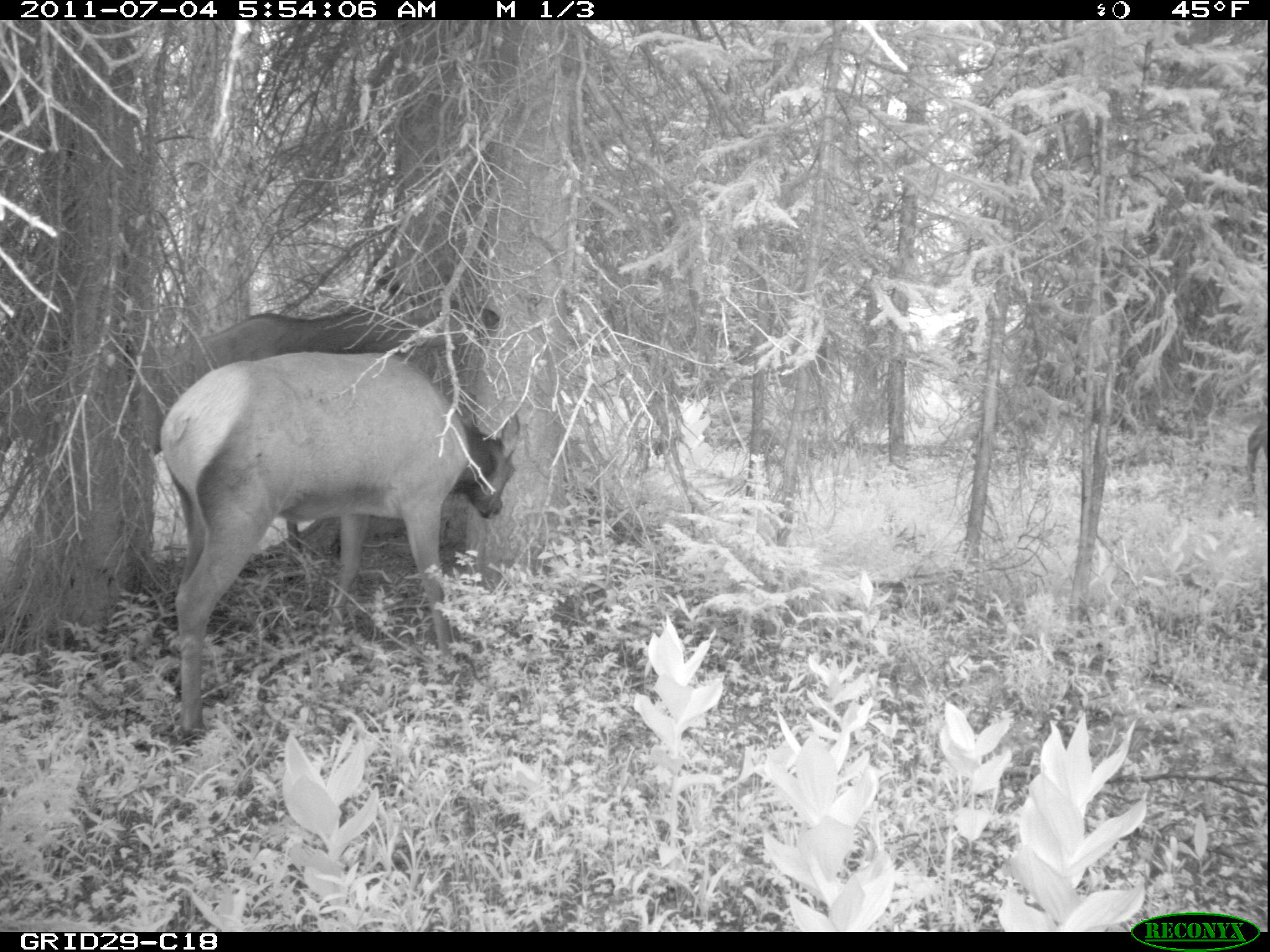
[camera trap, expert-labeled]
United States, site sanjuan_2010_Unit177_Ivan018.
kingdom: Animalia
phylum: Chordata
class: Mammalia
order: Artiodactyla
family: Cervidae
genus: Cervus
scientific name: Cervus elaphus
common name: red deer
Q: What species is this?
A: Cervus elaphus (red deer).